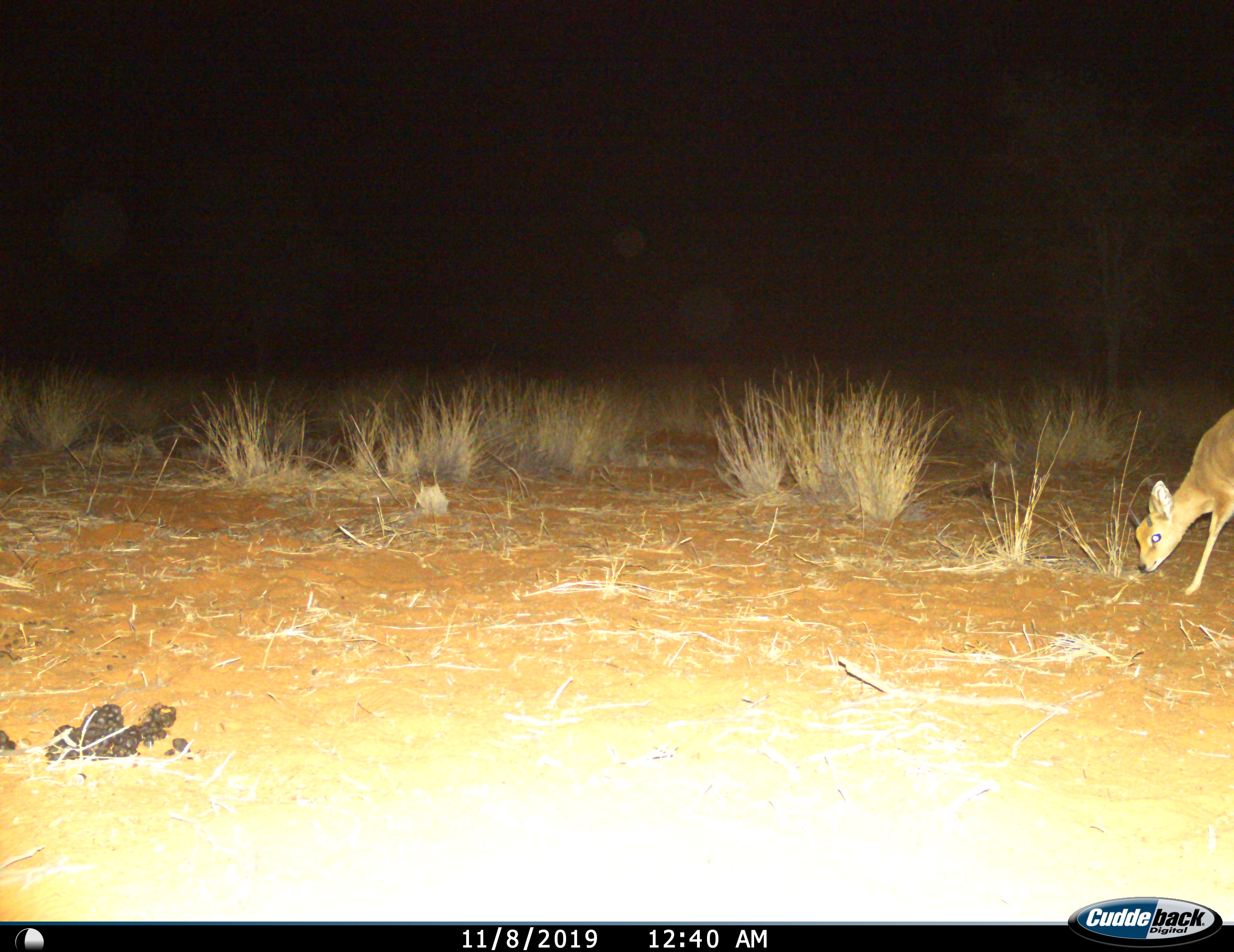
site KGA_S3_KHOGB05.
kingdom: Animalia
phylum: Chordata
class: Mammalia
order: Artiodactyla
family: Bovidae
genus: Raphicerus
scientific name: Raphicerus campestris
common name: steenbok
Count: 1.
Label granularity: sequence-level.